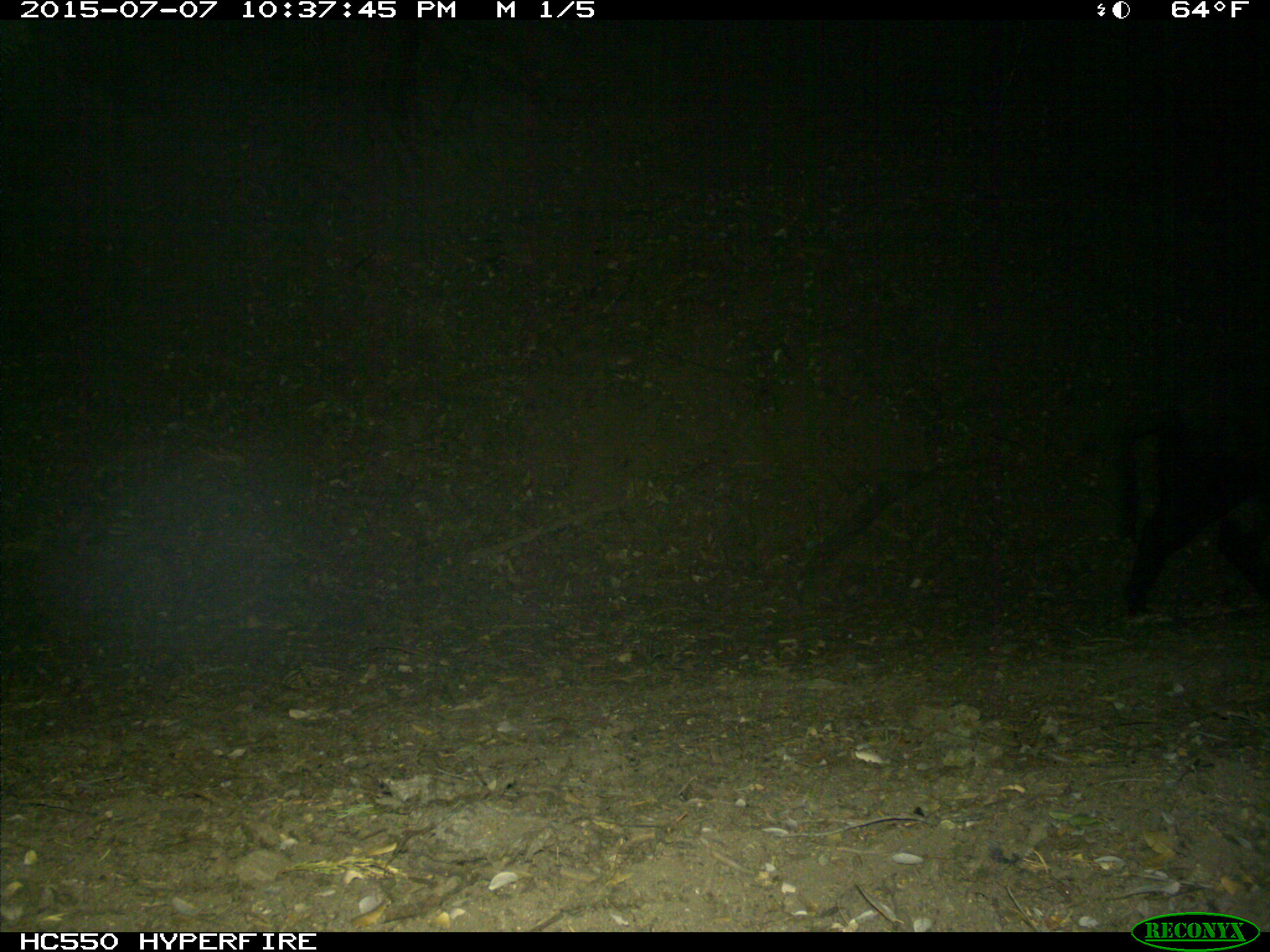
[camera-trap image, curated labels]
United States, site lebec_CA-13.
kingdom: Animalia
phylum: Chordata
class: Mammalia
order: Artiodactyla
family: Suidae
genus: Sus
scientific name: Sus scrofa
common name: wild boar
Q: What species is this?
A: Sus scrofa (wild boar).